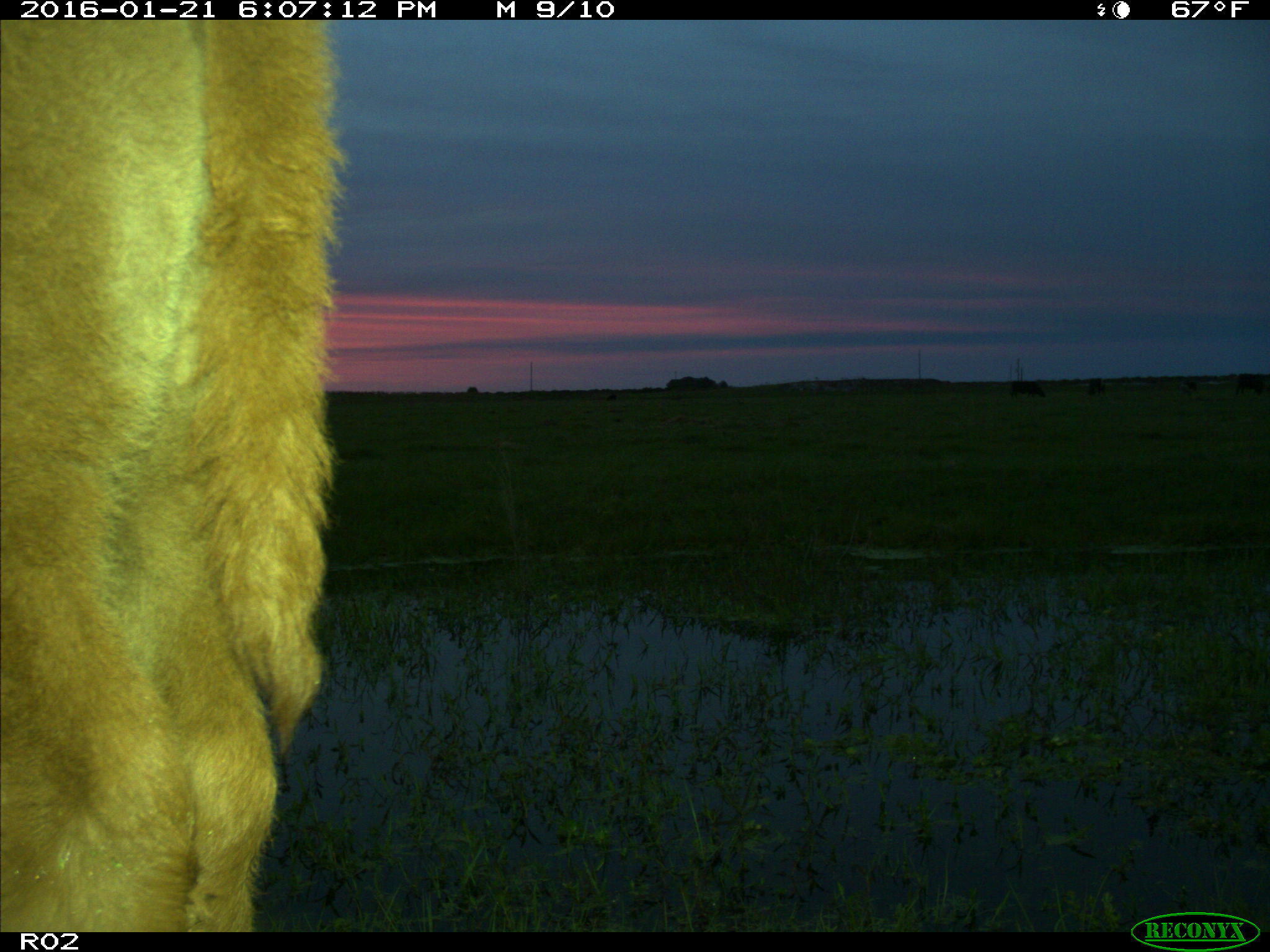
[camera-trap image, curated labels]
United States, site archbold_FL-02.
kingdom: Animalia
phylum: Chordata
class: Mammalia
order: Artiodactyla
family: Bovidae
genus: Bos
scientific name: Bos taurus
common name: domestic cow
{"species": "Bos taurus (domestic cow)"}